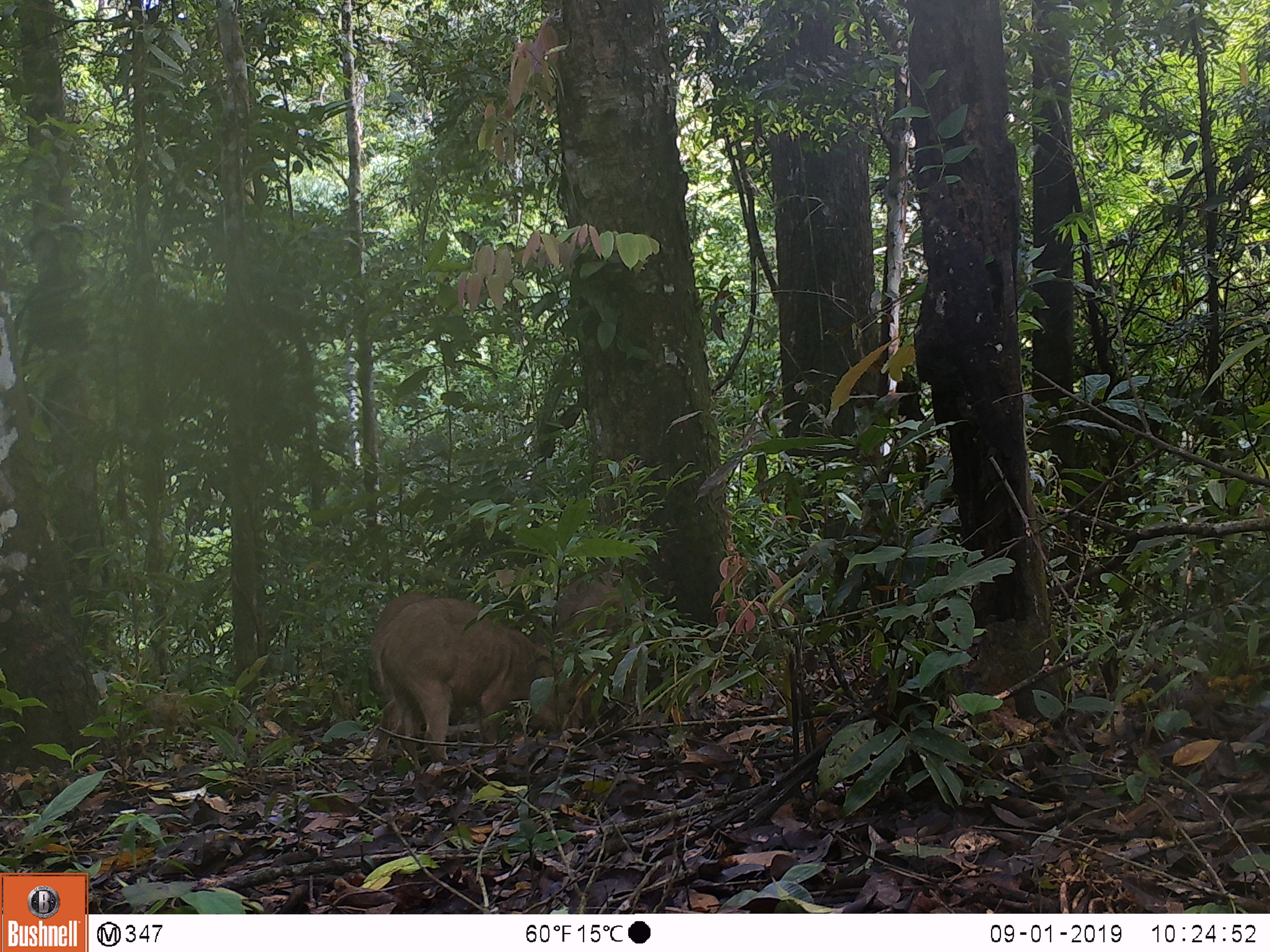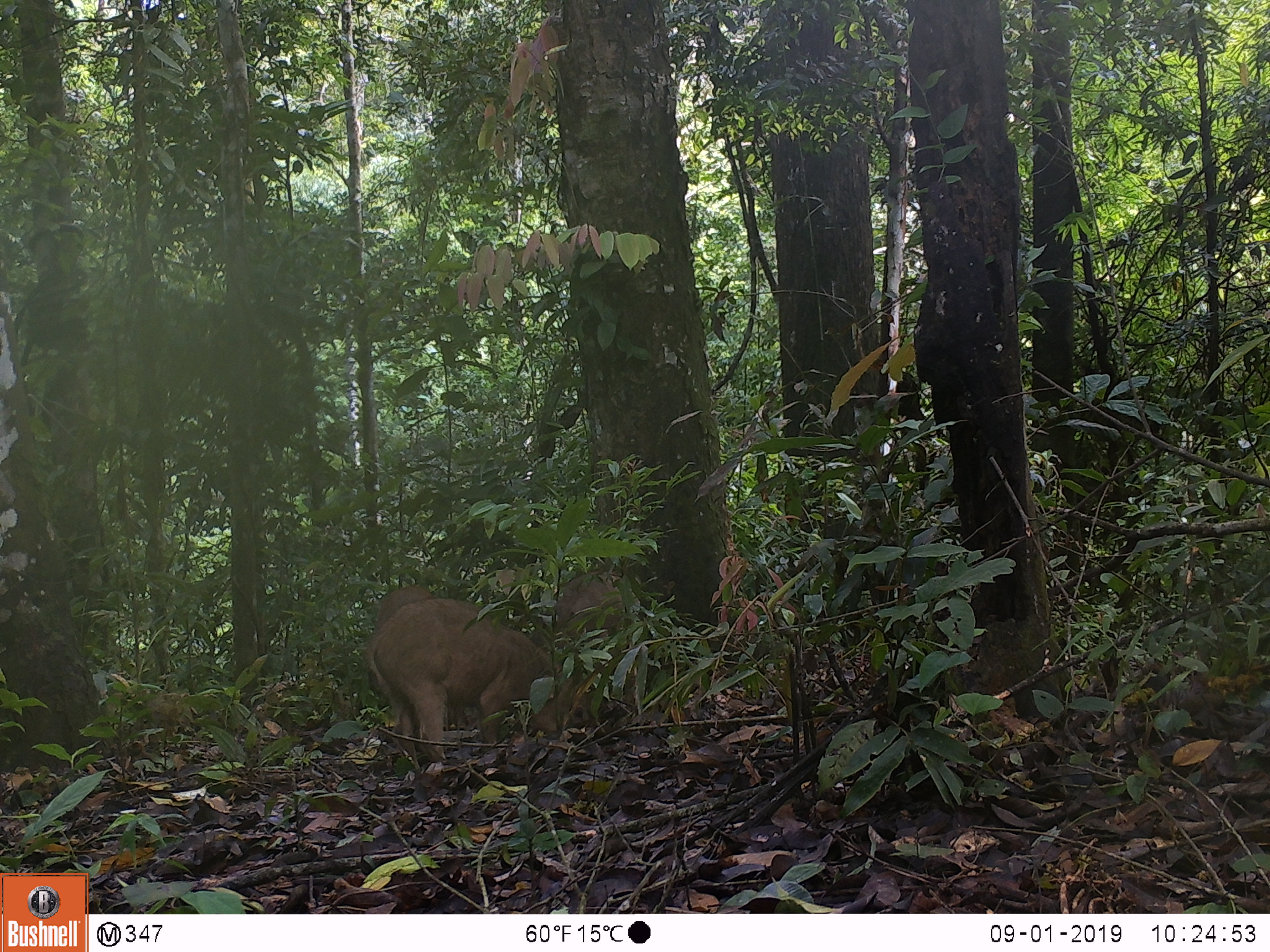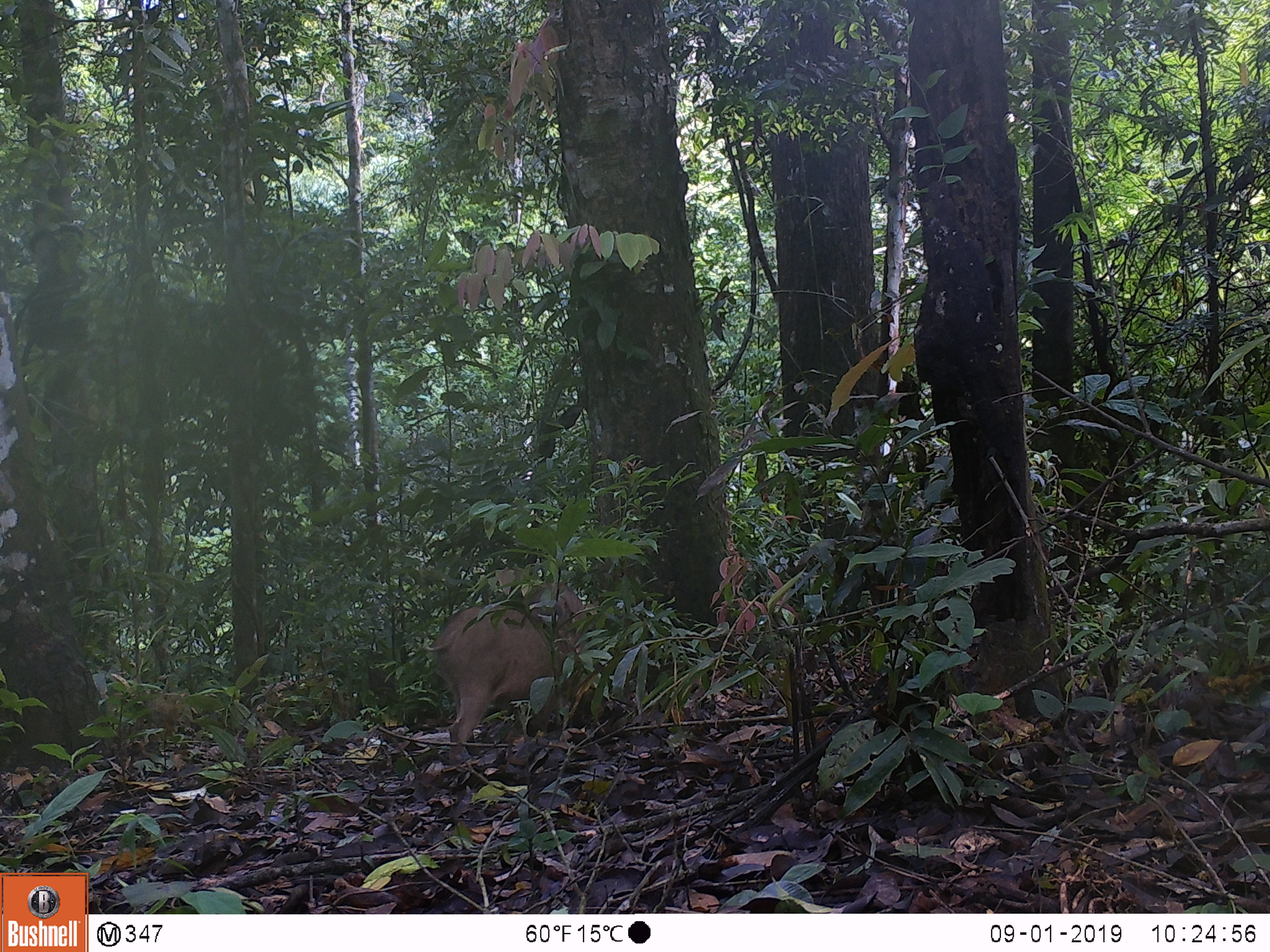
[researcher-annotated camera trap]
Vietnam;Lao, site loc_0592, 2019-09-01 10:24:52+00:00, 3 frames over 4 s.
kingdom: Animalia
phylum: Chordata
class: Mammalia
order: Artiodactyla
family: Suidae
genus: Sus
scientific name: Sus scrofa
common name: eurasian wild pig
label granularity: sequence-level